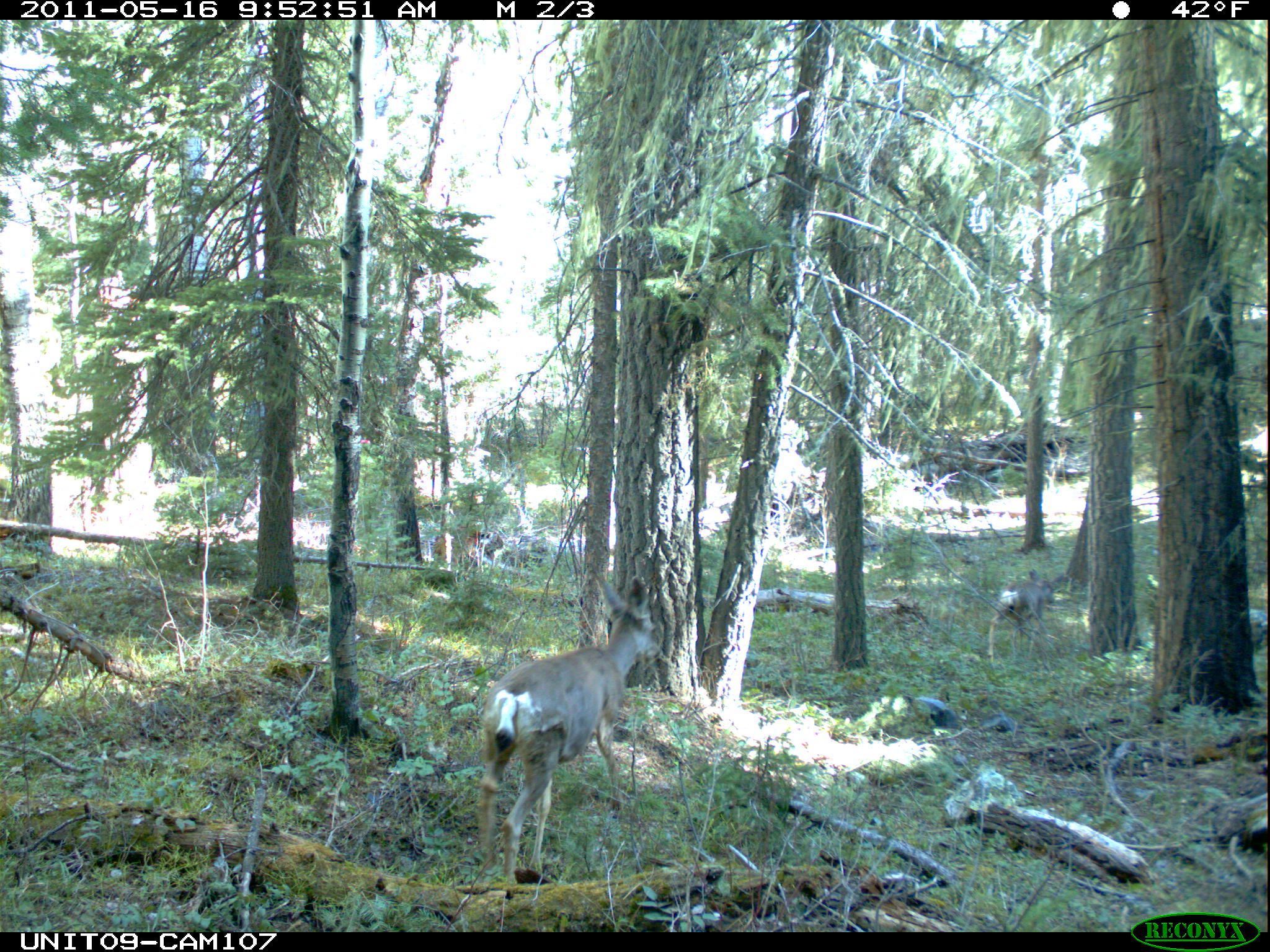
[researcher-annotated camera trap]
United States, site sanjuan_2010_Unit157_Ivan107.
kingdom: Animalia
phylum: Chordata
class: Mammalia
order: Artiodactyla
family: Cervidae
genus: Odocoileus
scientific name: Odocoileus hemionus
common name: mule deer